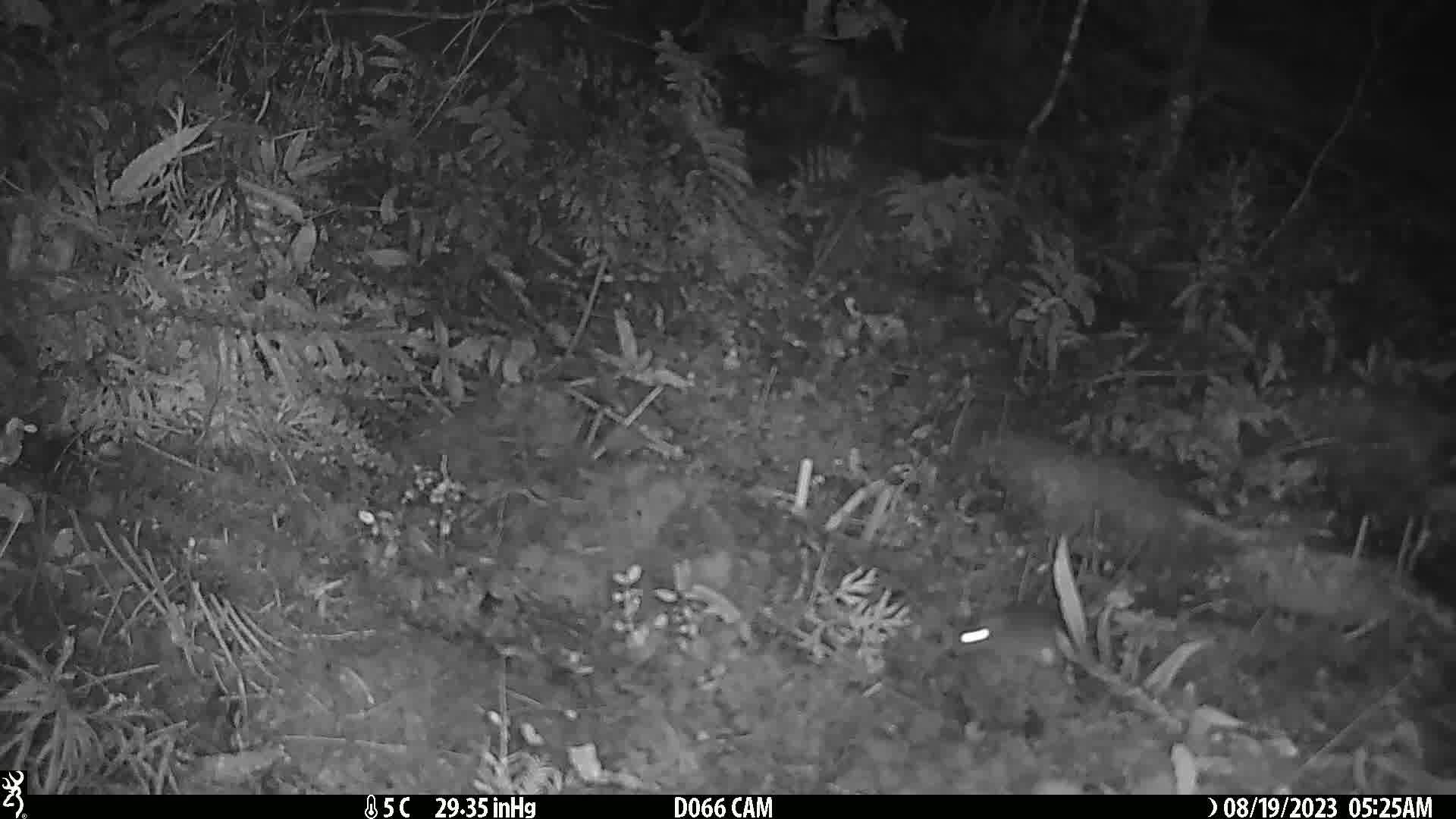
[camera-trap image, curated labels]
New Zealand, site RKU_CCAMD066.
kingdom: Animalia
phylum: Chordata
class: Mammalia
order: Rodentia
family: Muridae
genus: Rattus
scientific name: Rattus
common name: rat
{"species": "rat (Rattus)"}